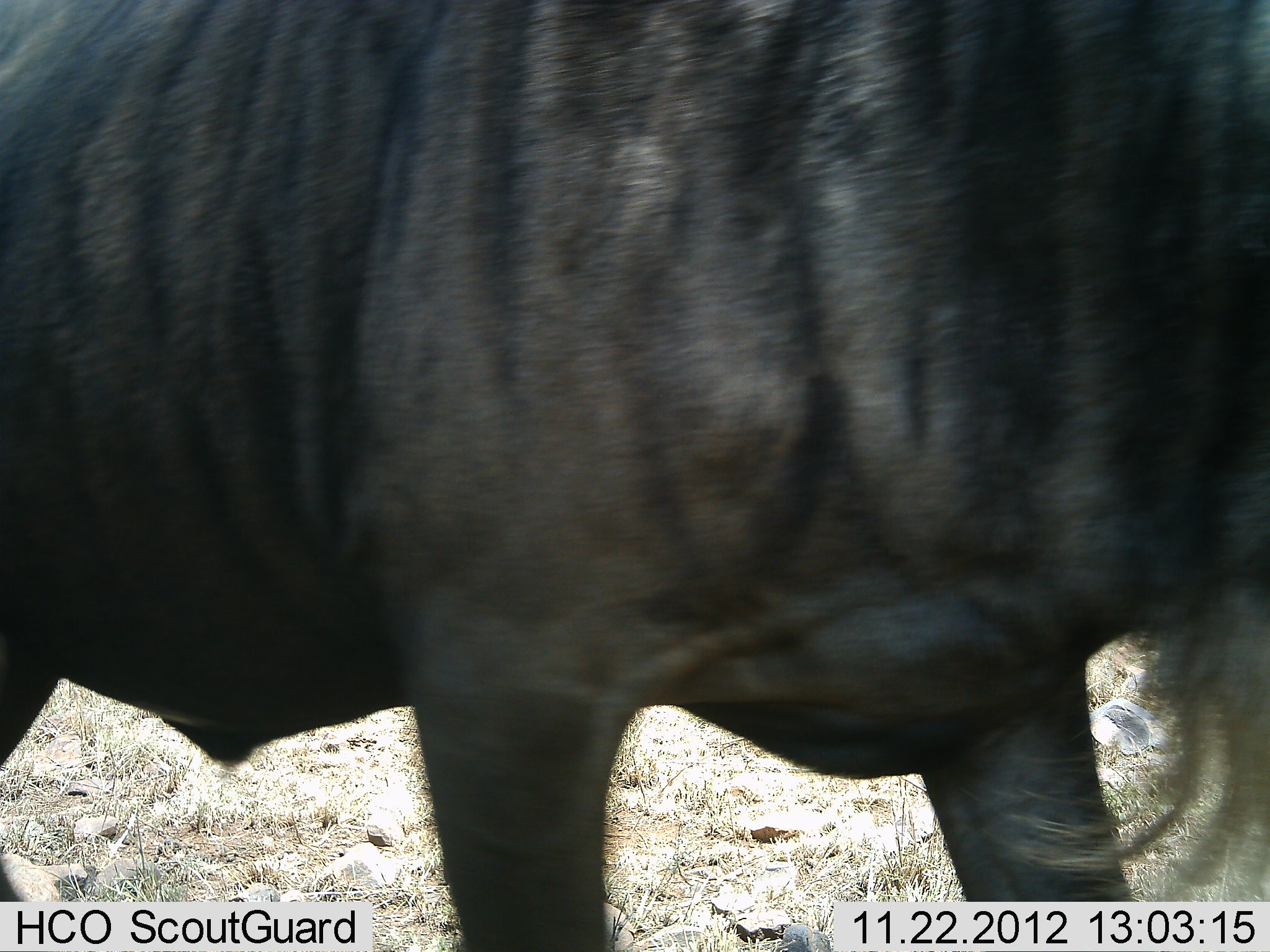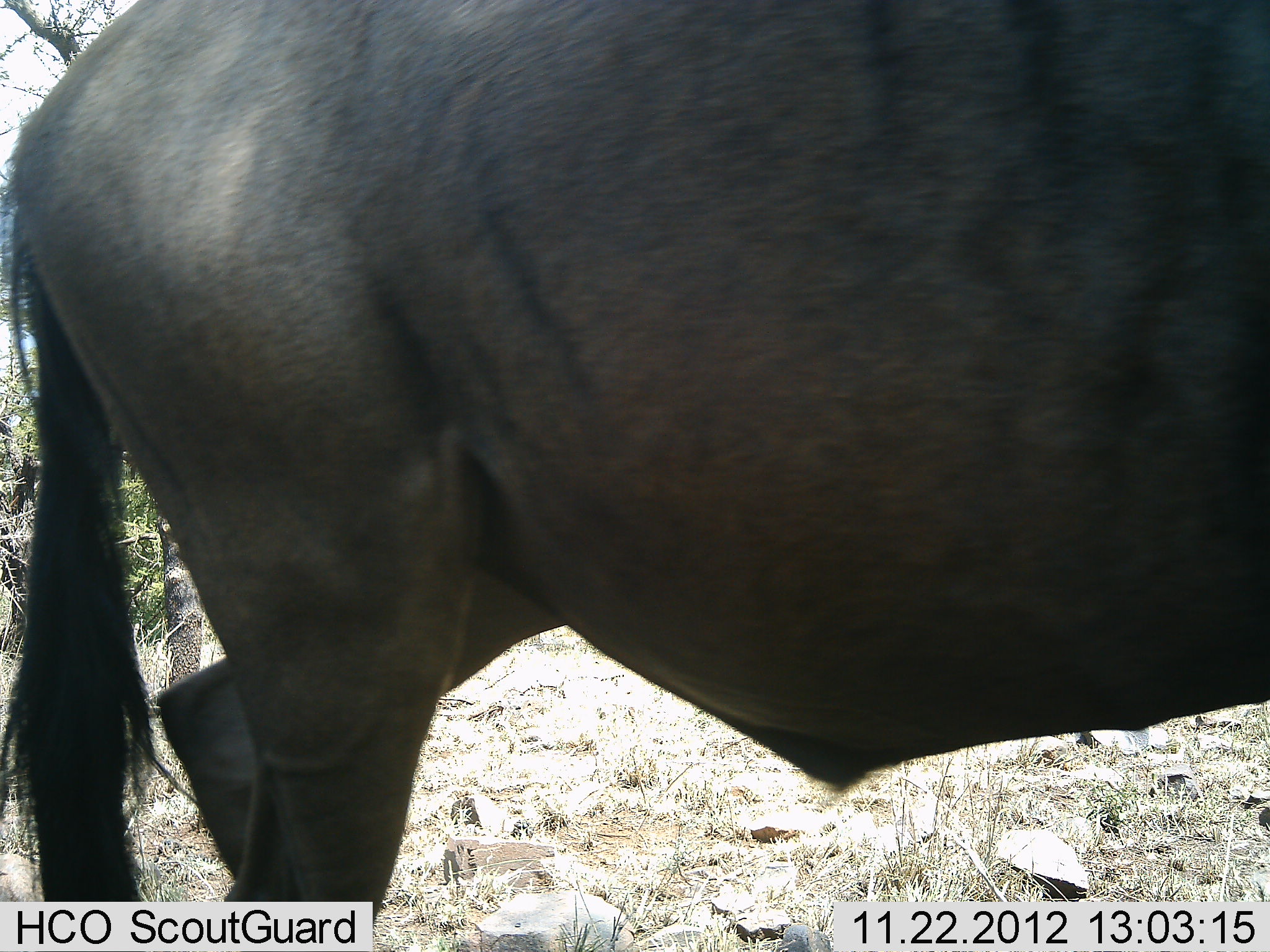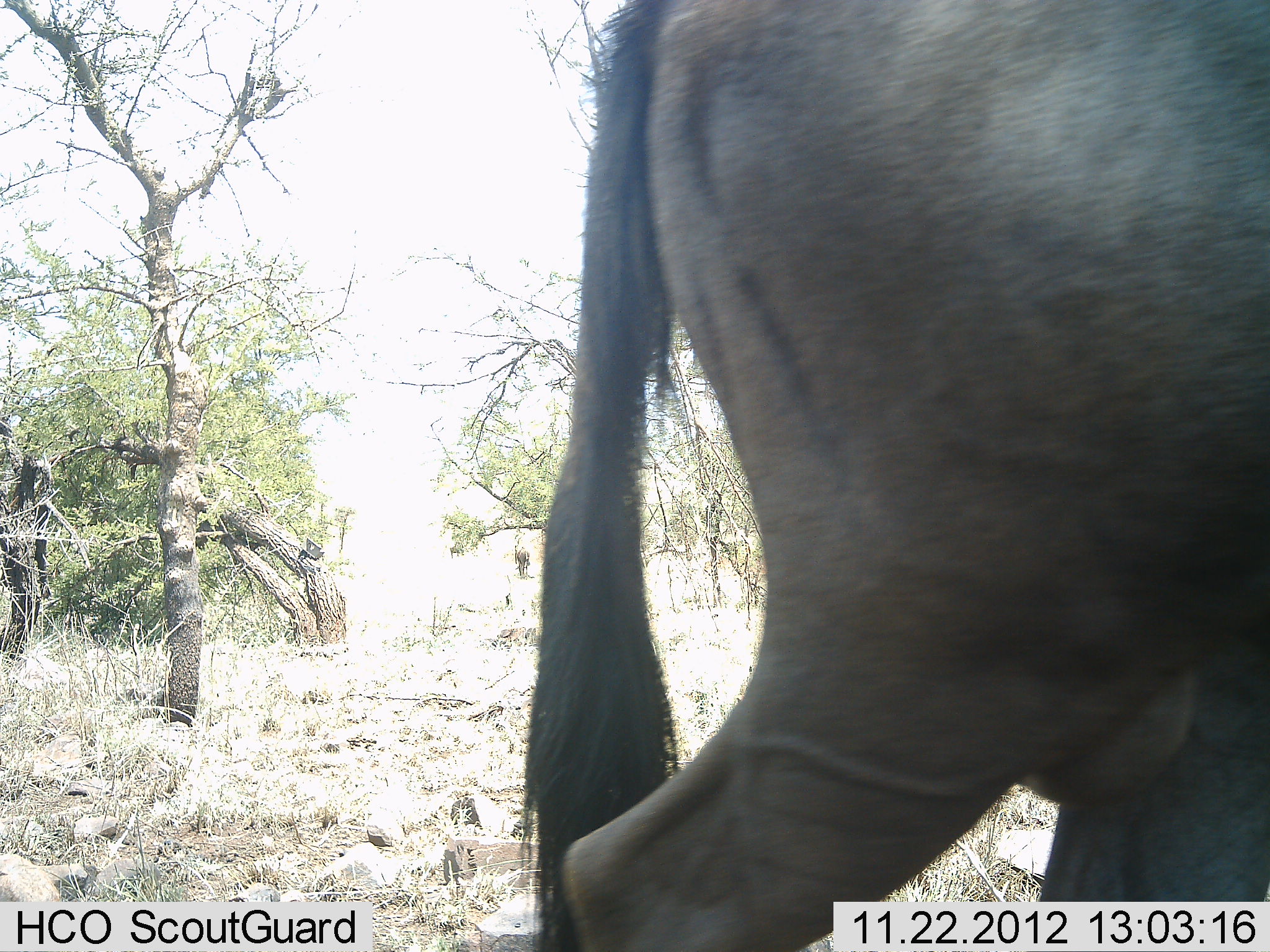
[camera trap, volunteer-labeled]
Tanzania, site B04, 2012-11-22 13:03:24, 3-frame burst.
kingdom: Animalia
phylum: Chordata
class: Mammalia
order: Artiodactyla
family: Bovidae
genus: Connochaetes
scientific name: Connochaetes taurinus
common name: blue wildebeest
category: wildebeest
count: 1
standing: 20%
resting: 0%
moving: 80%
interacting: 0%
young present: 0%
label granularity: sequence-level